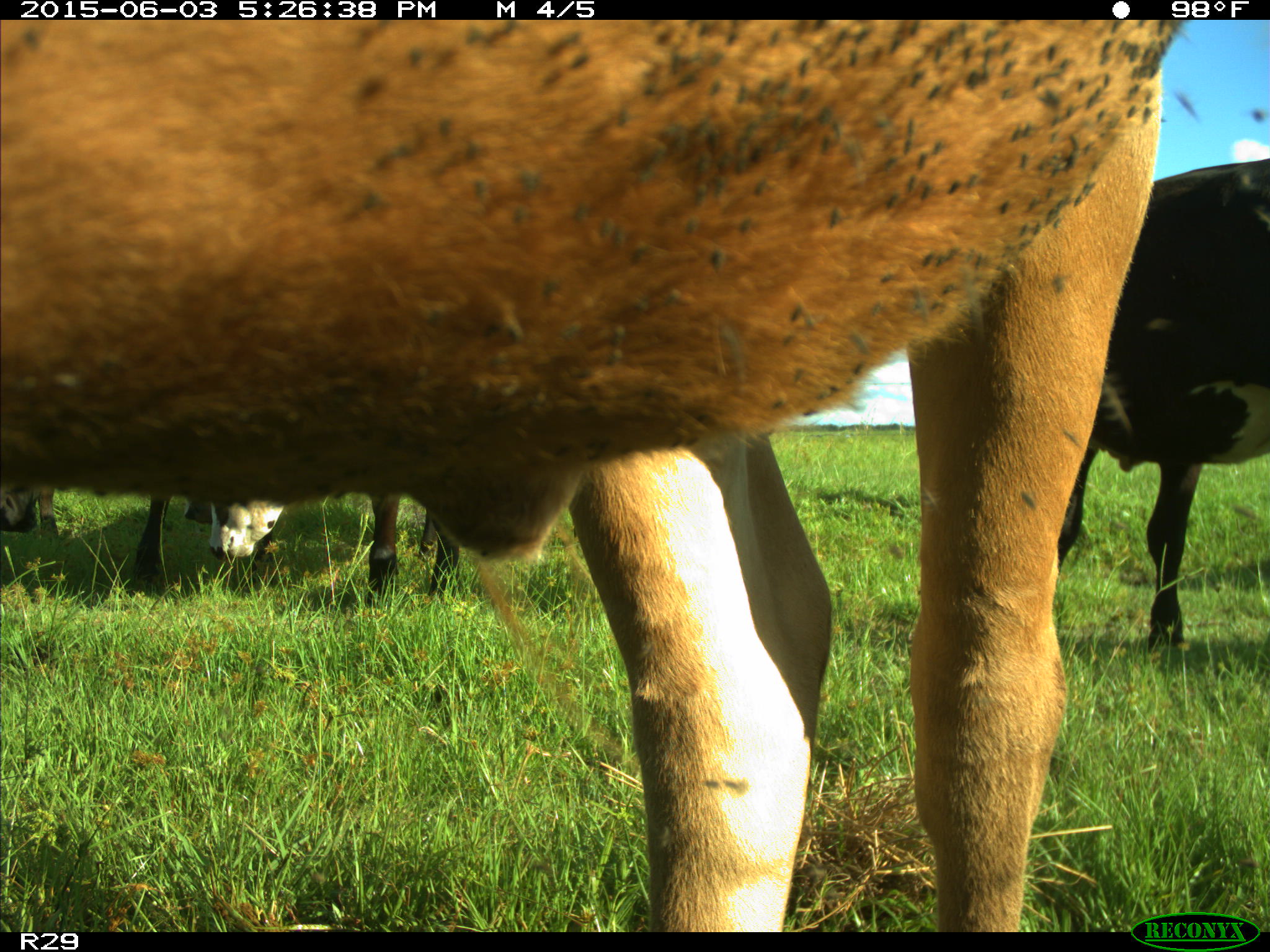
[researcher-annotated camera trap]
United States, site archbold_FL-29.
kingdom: Animalia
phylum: Chordata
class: Mammalia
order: Artiodactyla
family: Bovidae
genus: Bos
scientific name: Bos taurus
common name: domestic cow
Bos taurus (domestic cow).